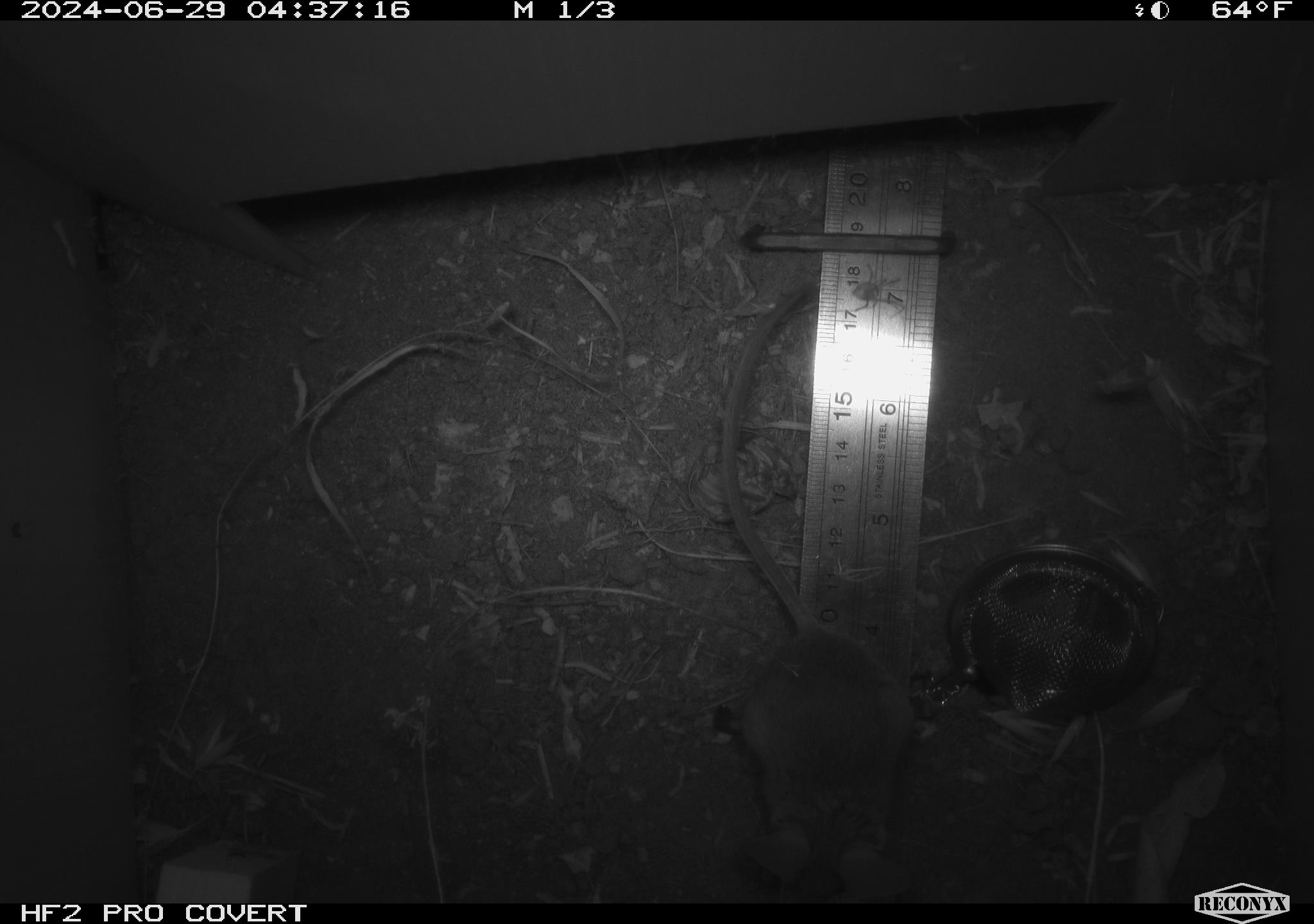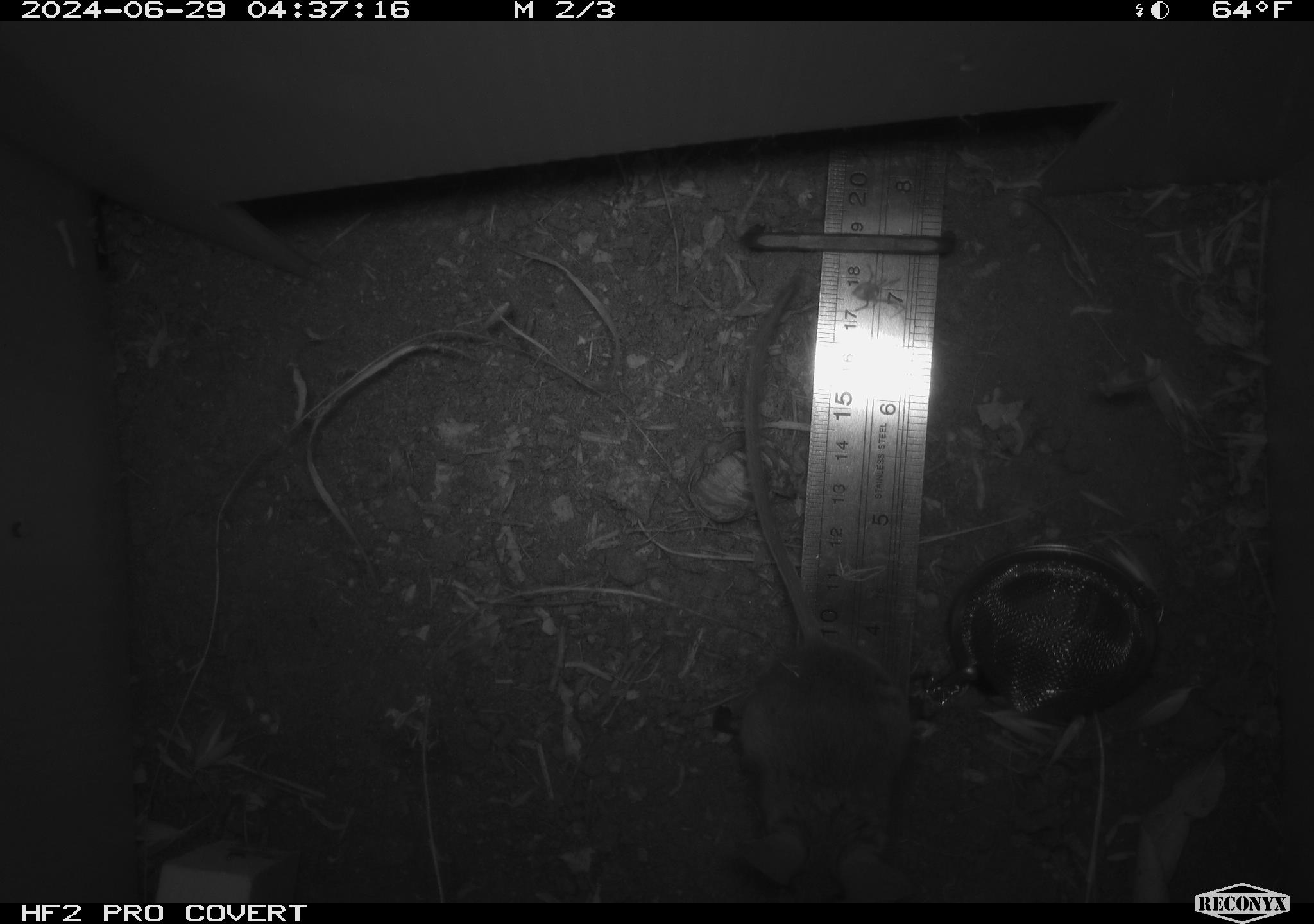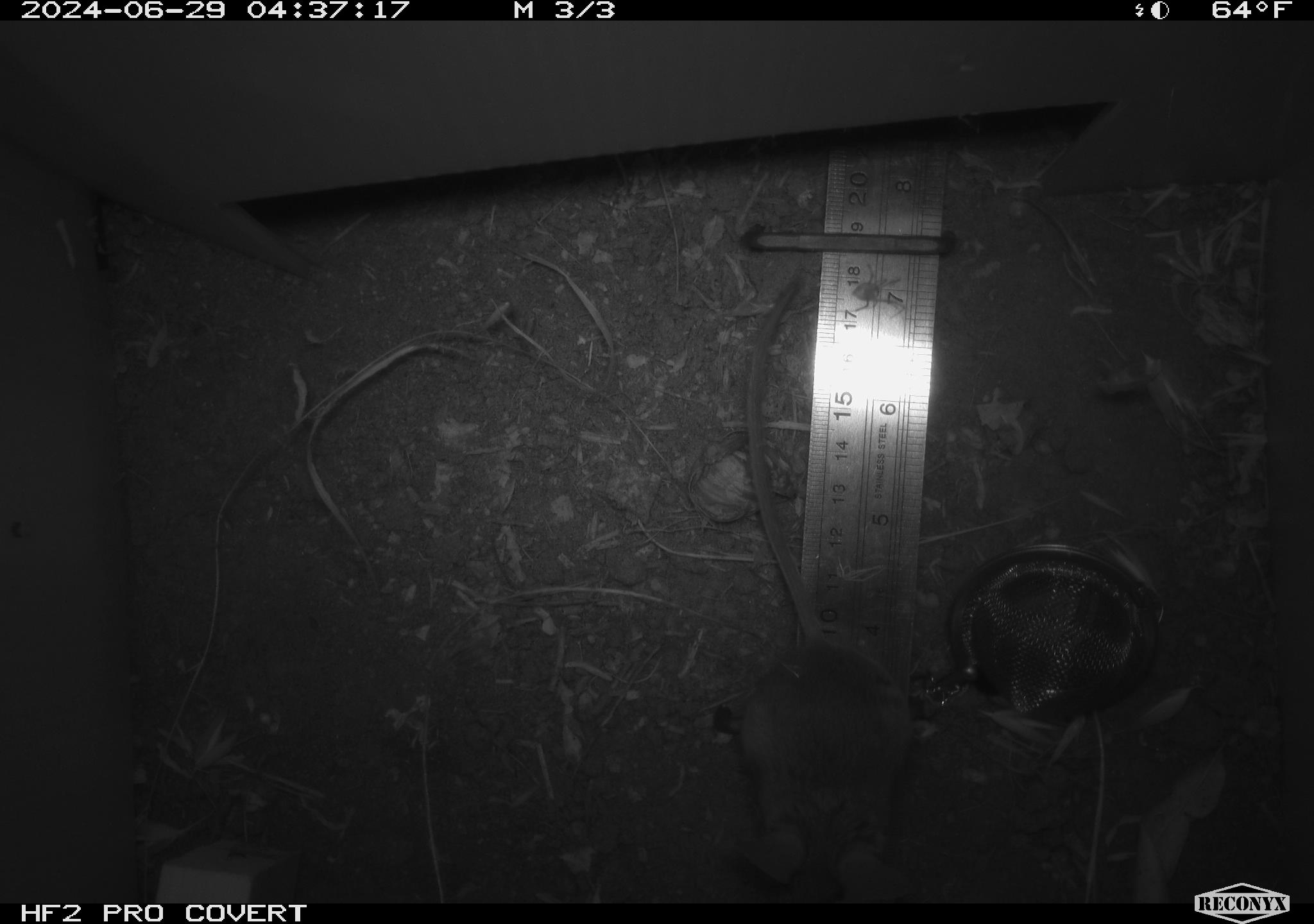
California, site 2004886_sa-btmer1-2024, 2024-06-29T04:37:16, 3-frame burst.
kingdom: Animalia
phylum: Chordata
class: Mammalia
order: Rodentia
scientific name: Rodentia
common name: mouse species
Mouse species (Rodentia).